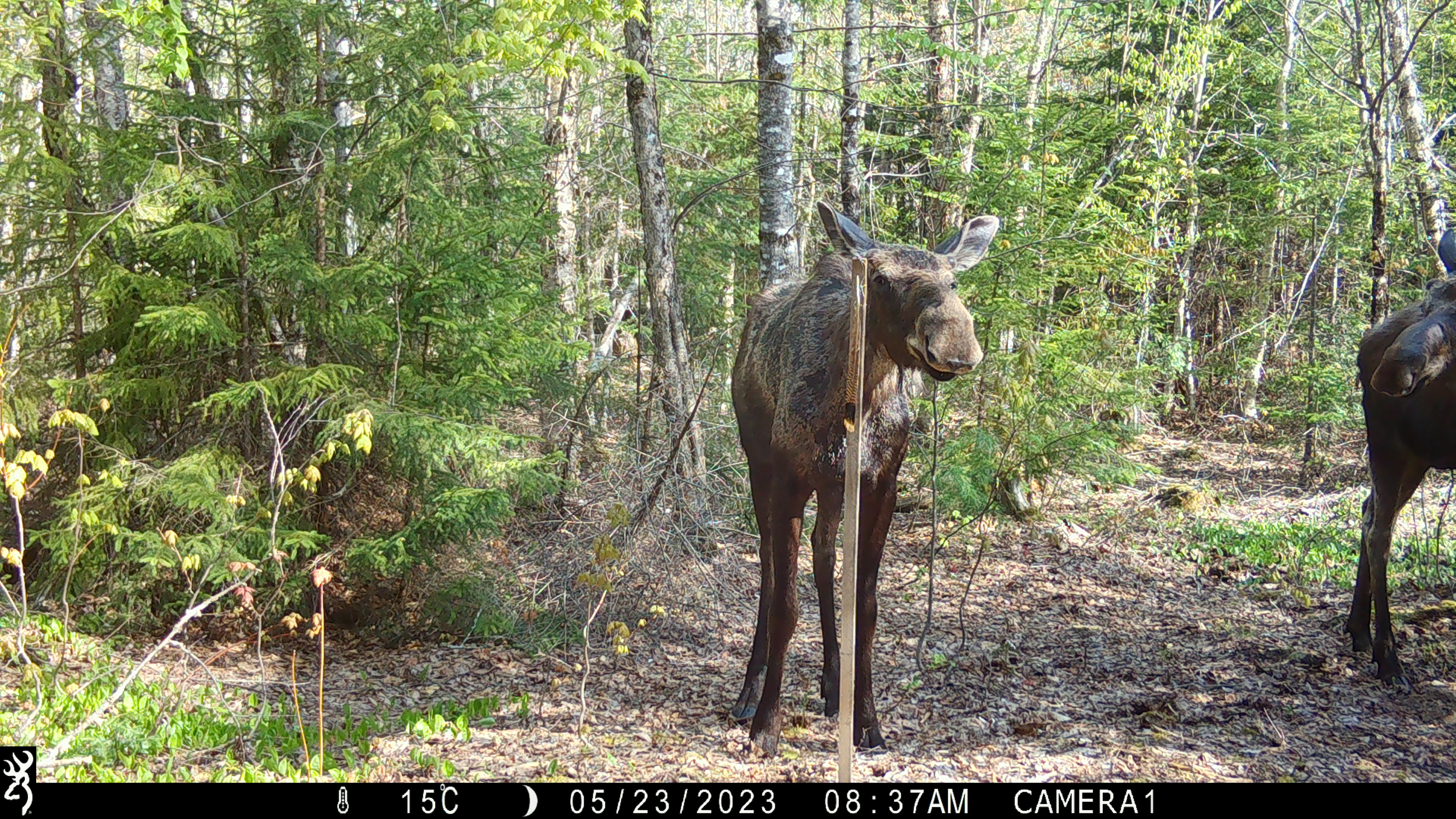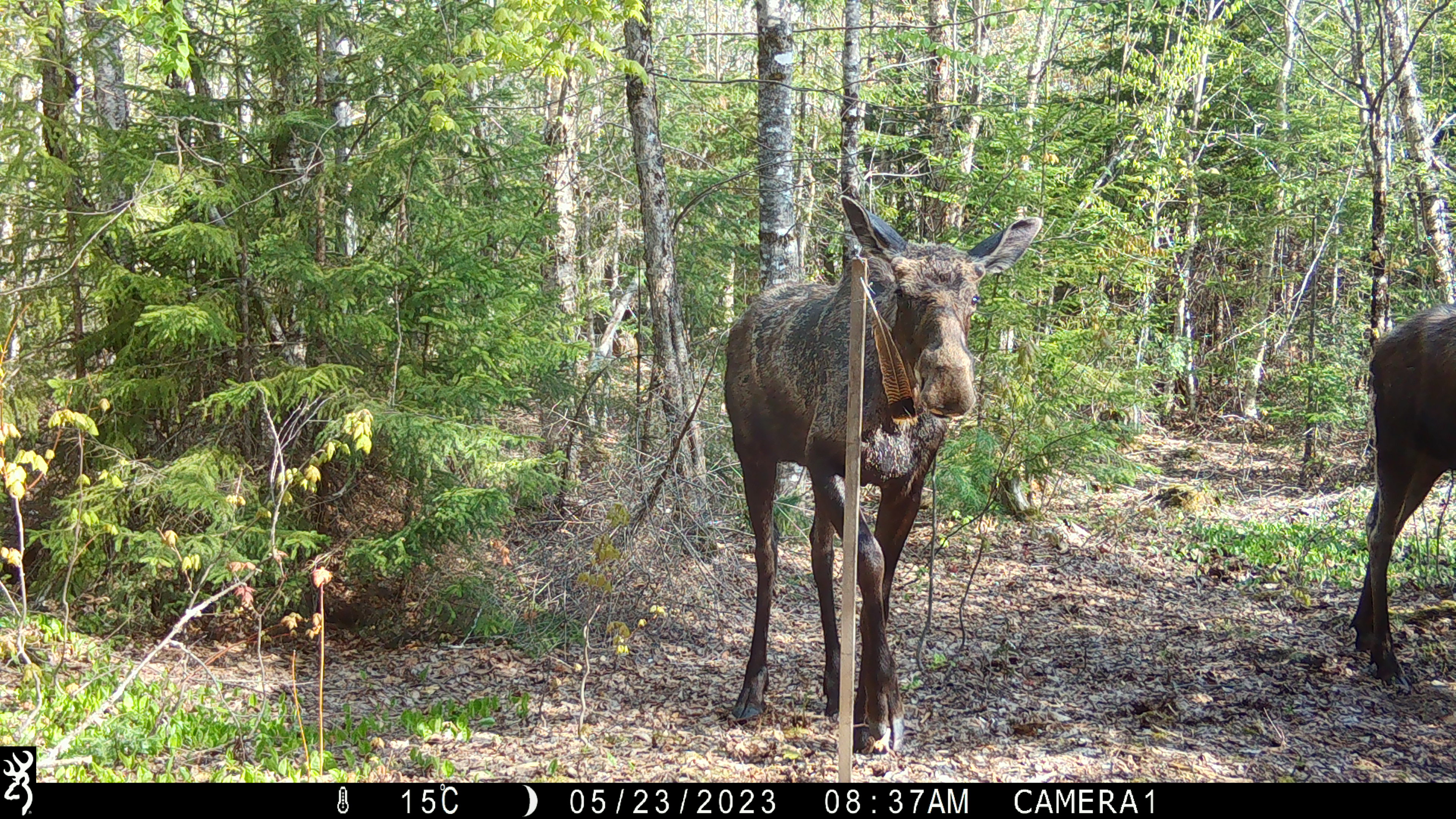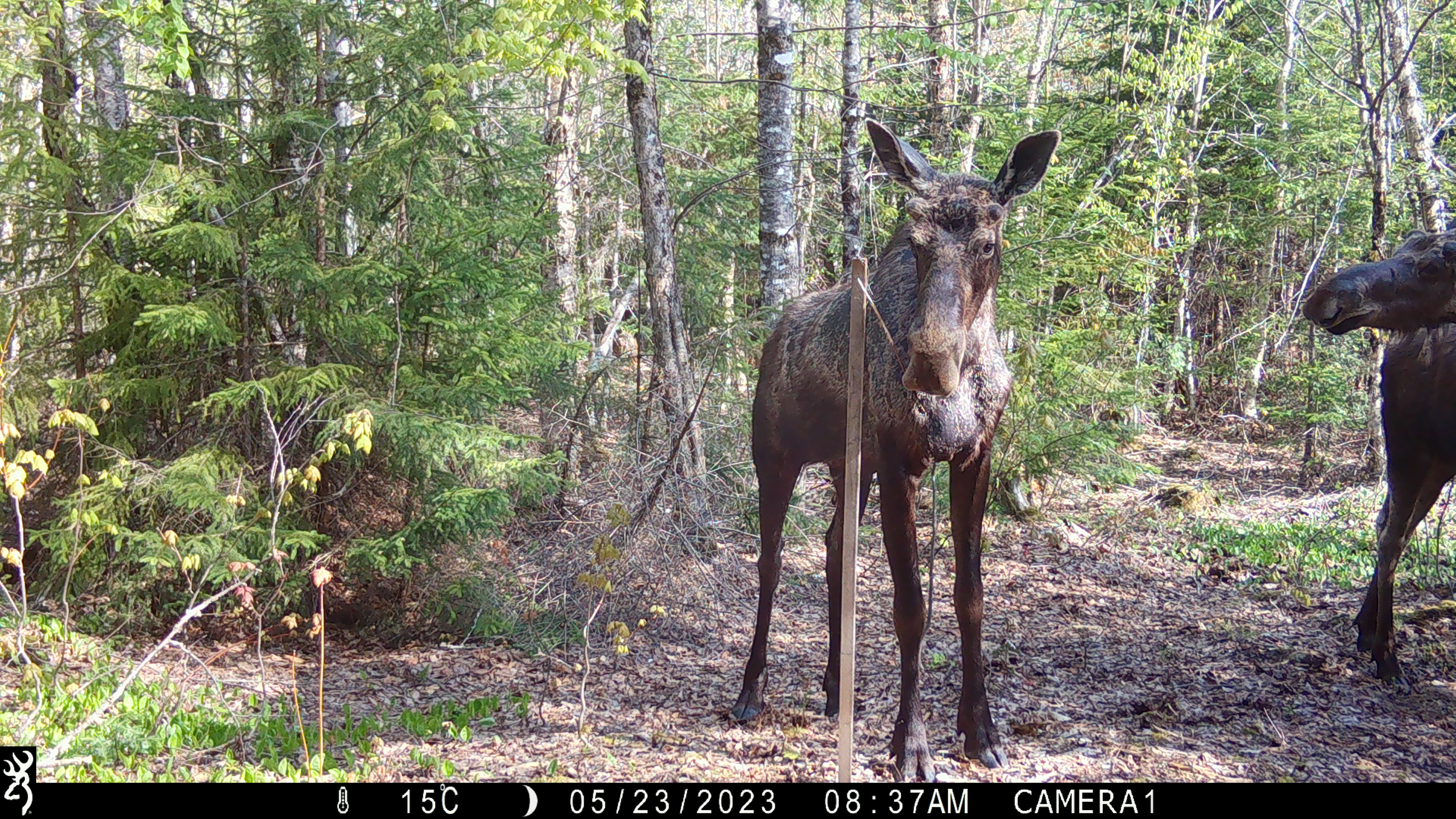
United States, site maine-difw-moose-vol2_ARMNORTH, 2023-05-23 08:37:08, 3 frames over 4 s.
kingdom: Animalia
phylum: Chordata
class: Mammalia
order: Artiodactyla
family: Cervidae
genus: Alces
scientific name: Alces alces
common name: moose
Moose (Alces alces).